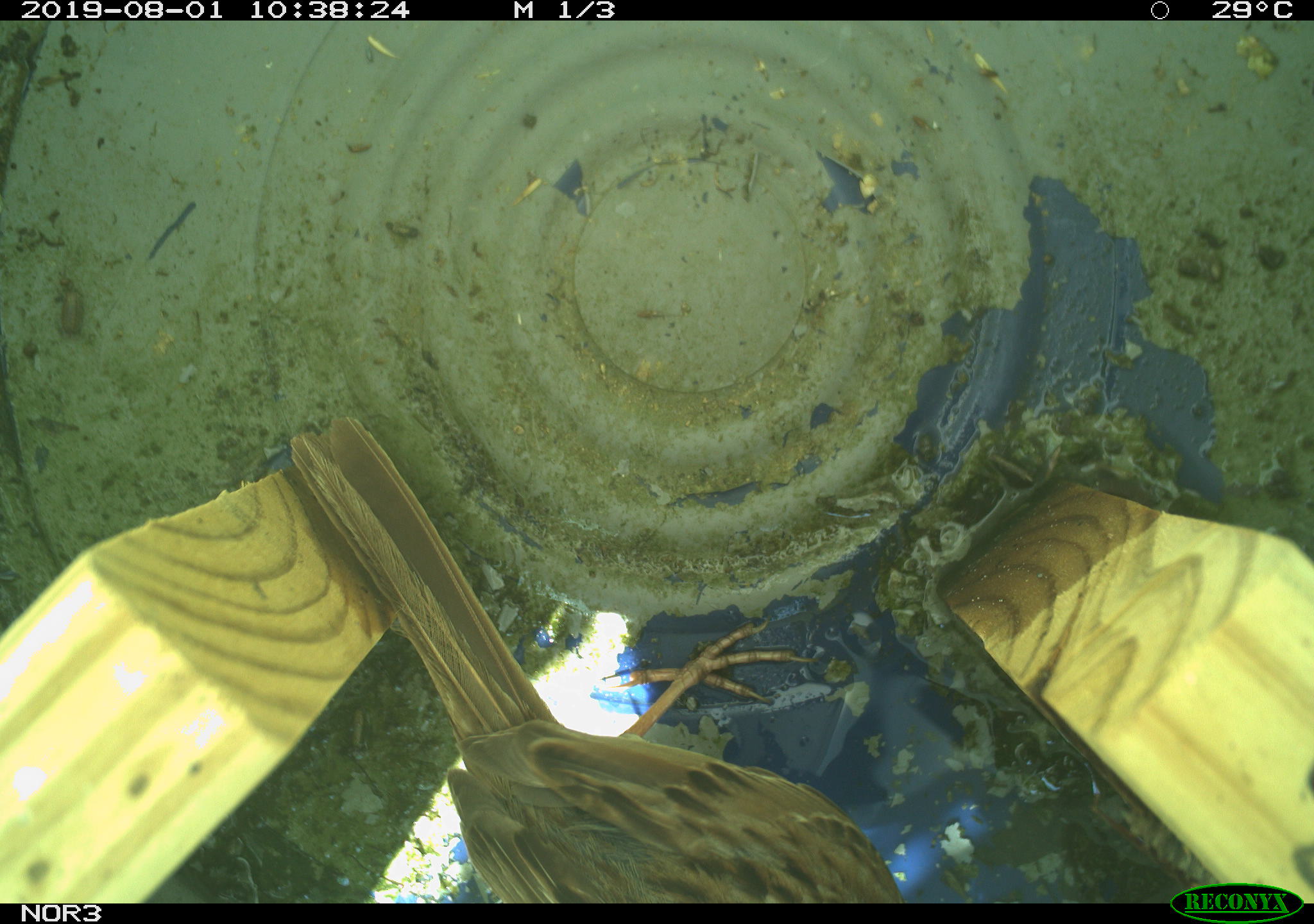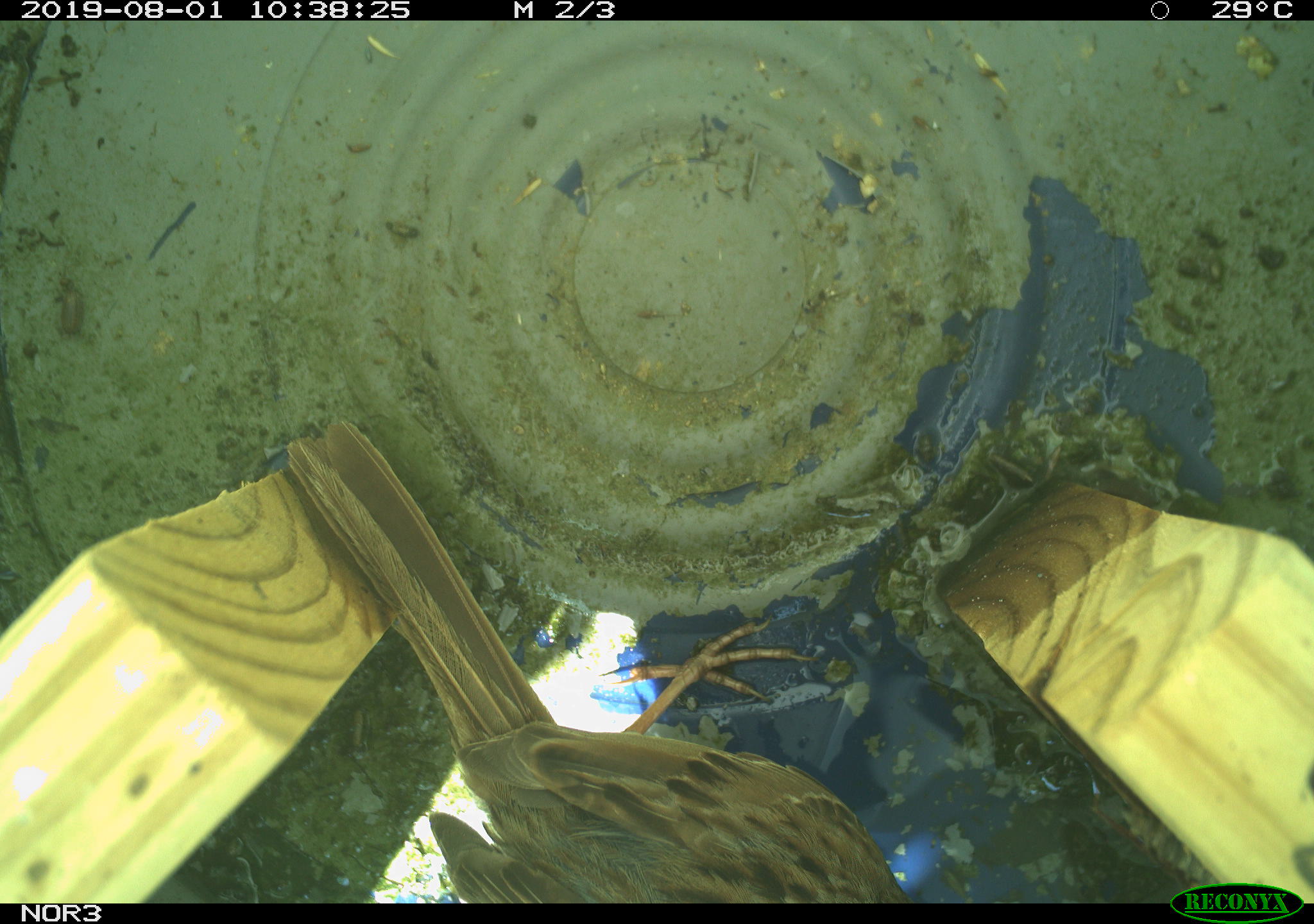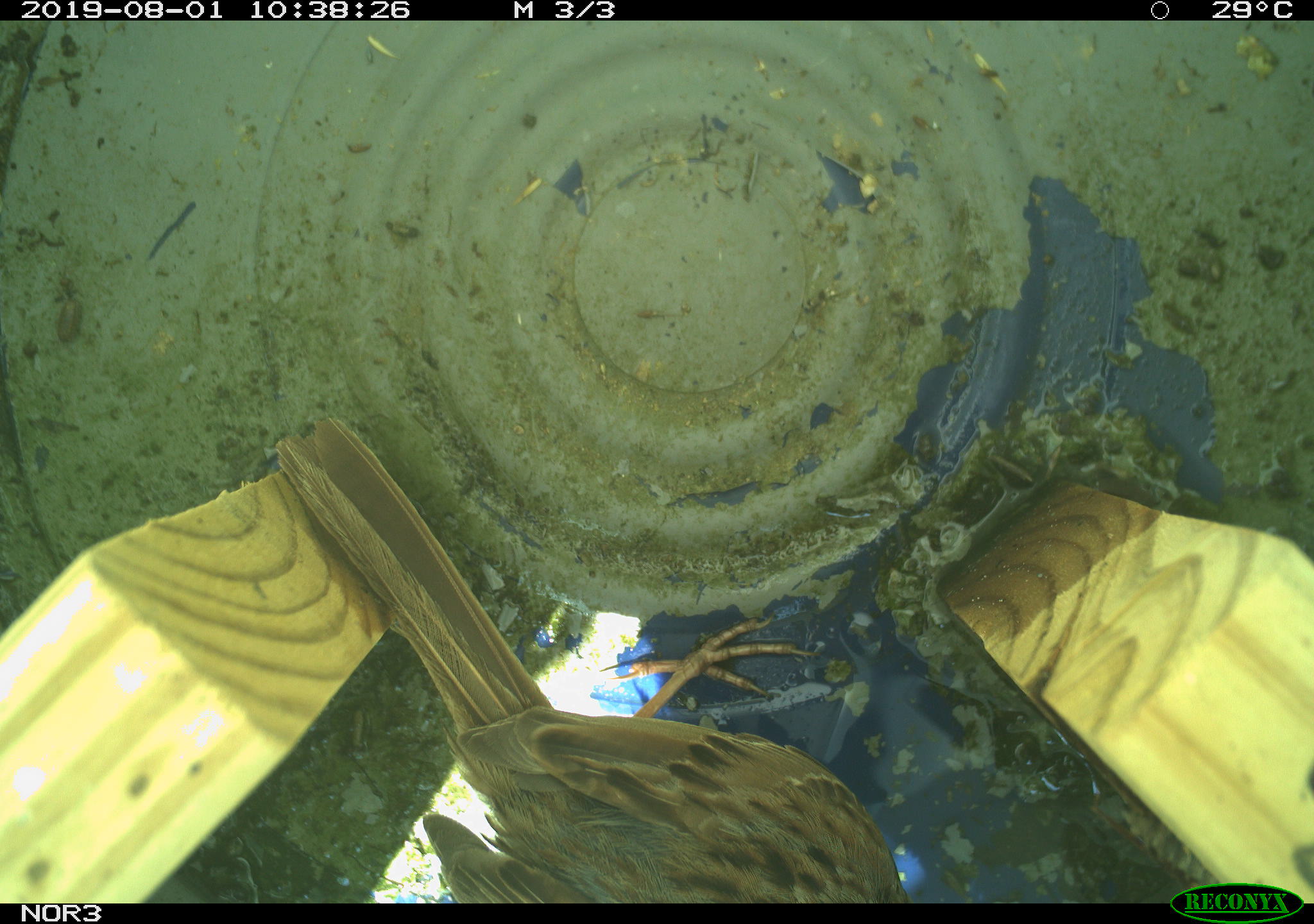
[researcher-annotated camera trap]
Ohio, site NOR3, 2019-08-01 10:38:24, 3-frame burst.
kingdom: Animalia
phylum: Chordata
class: Aves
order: Passeriformes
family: Passerellidae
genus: Melospiza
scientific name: Melospiza melodia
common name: song sparrow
Song sparrow (Melospiza melodia).